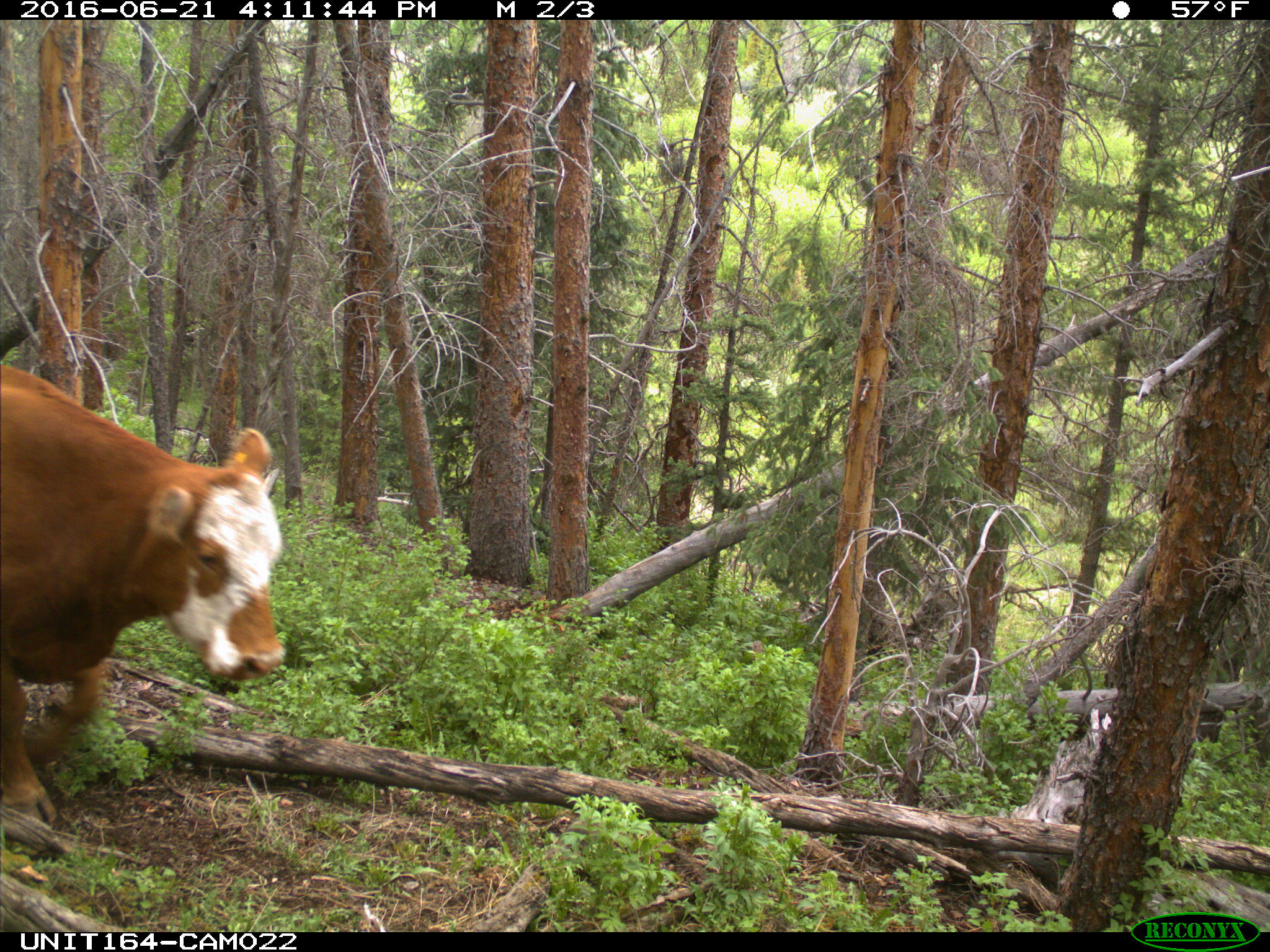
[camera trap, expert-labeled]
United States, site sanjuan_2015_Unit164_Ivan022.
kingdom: Animalia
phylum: Chordata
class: Mammalia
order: Artiodactyla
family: Bovidae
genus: Bos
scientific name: Bos taurus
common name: domestic cow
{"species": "Bos taurus (domestic cow)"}